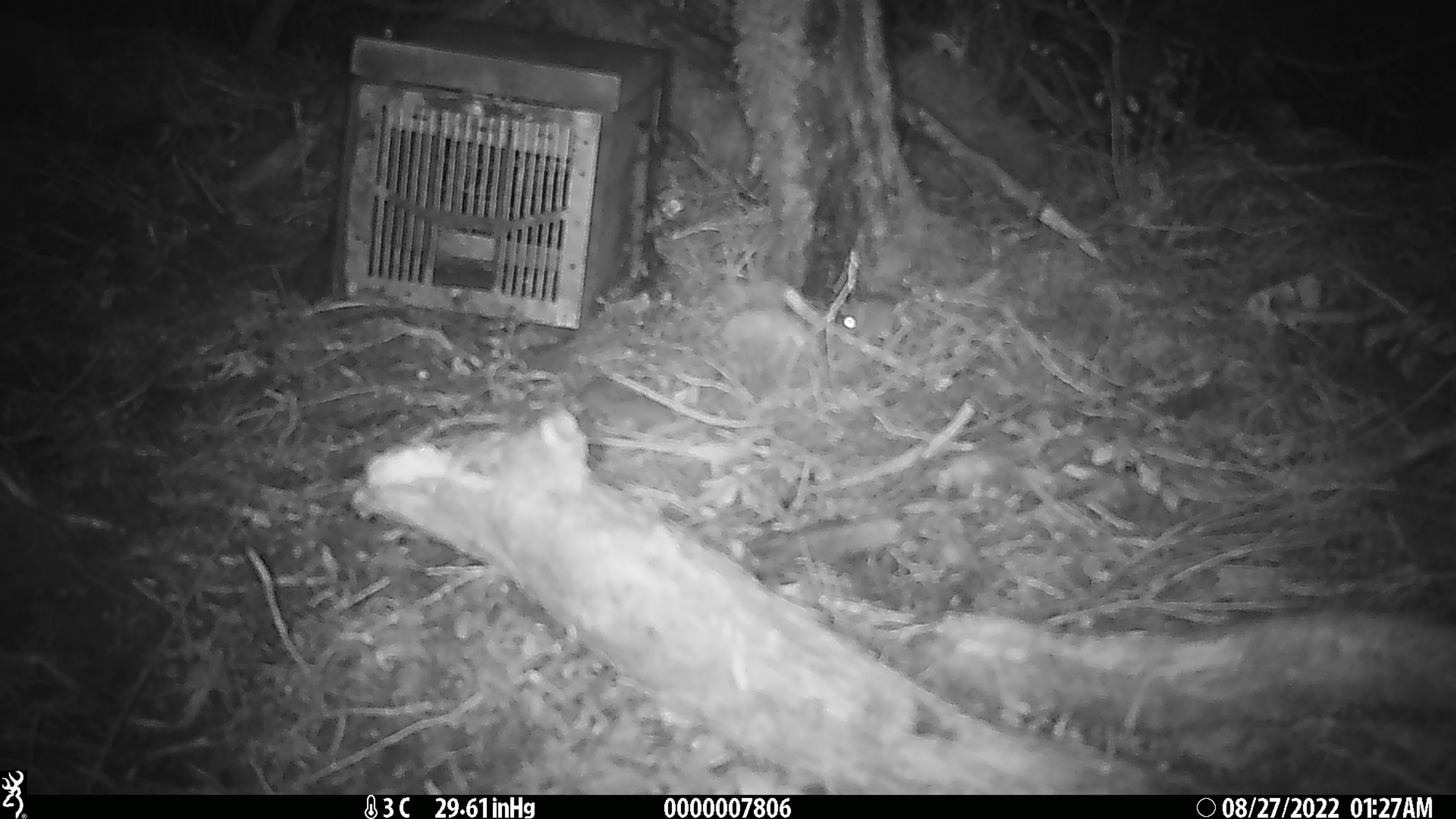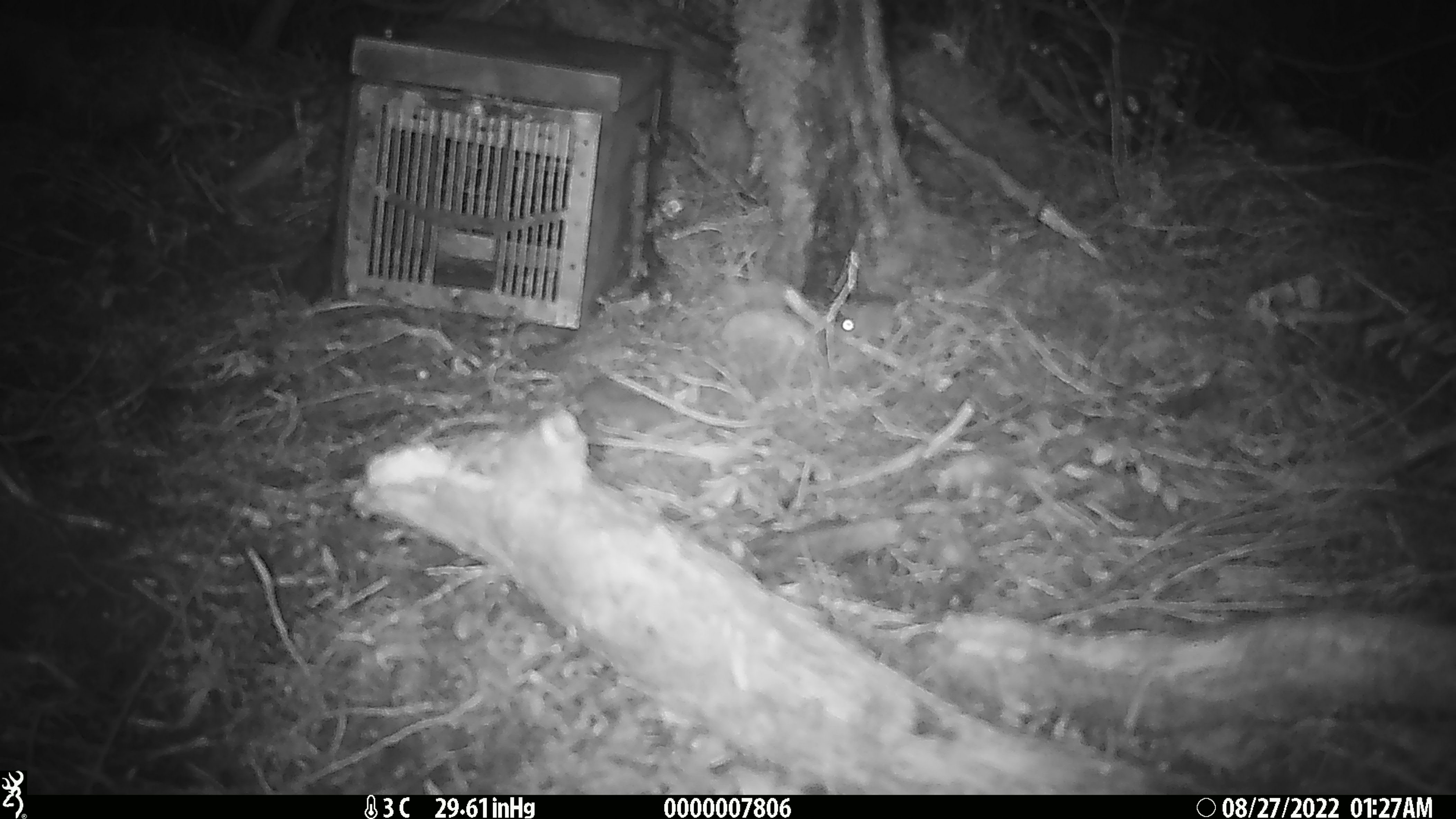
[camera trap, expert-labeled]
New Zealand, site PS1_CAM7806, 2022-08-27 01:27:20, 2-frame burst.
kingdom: Animalia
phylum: Chordata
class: Mammalia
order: Rodentia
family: Muridae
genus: Mus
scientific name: Mus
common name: mouse